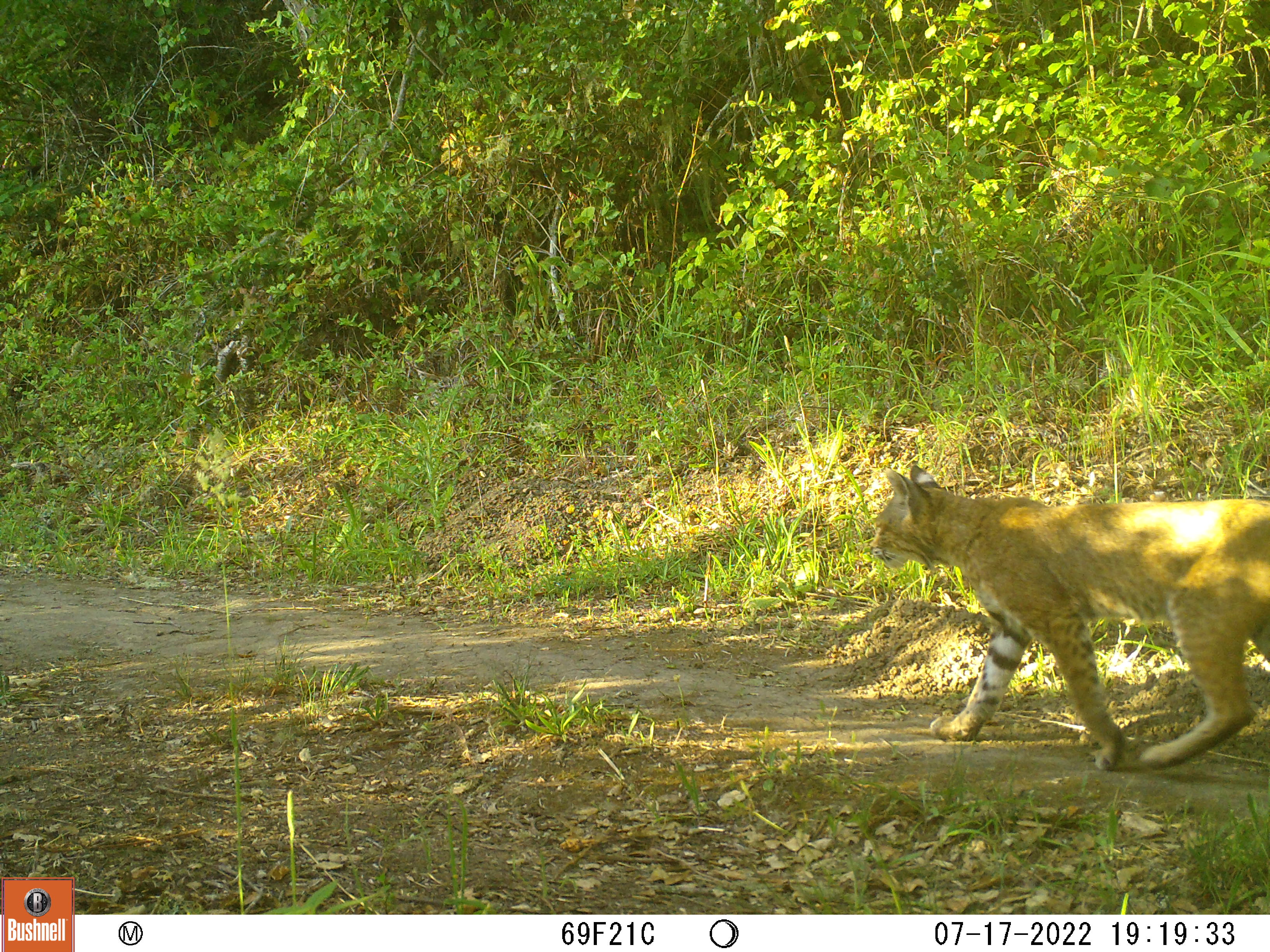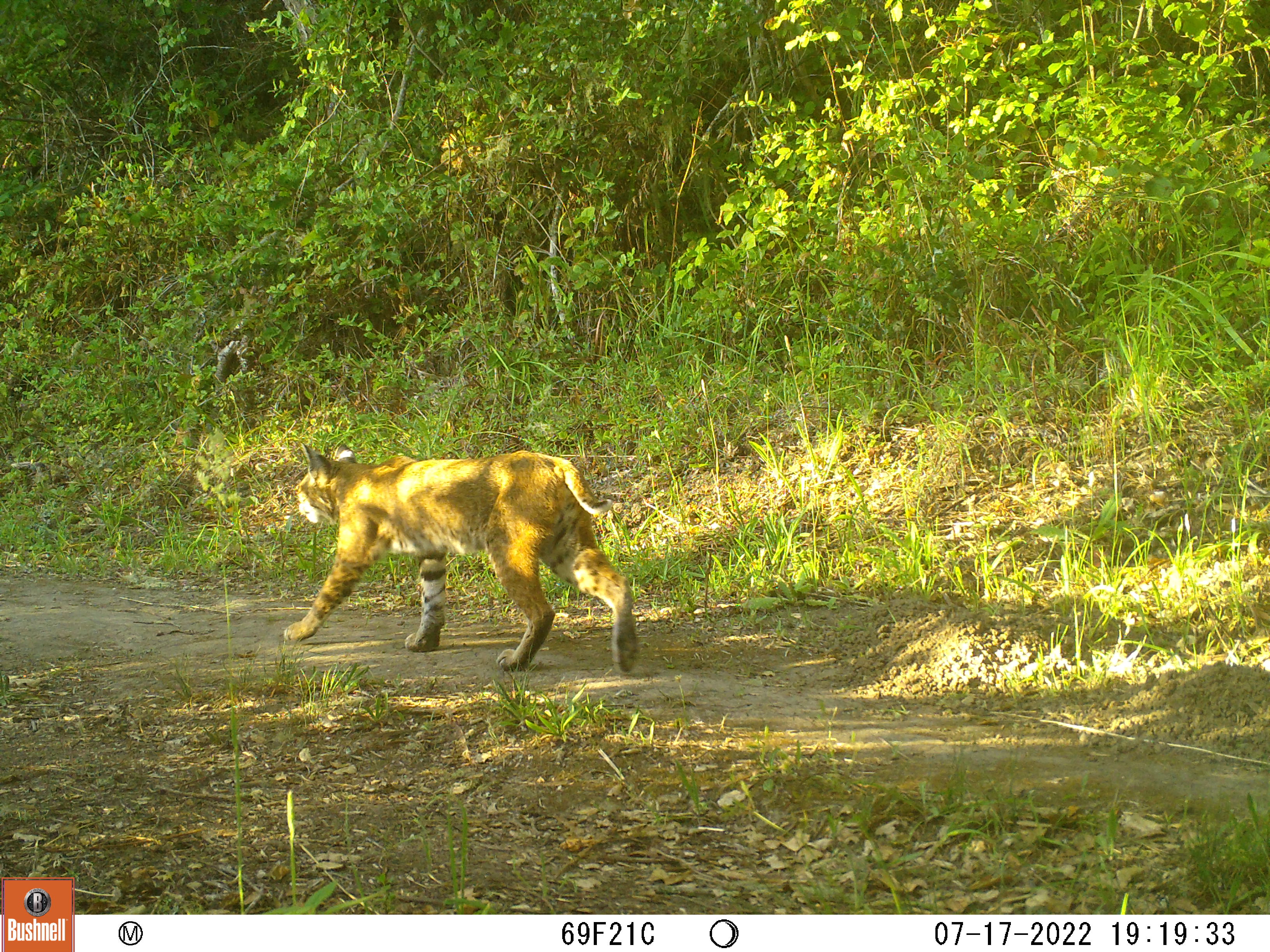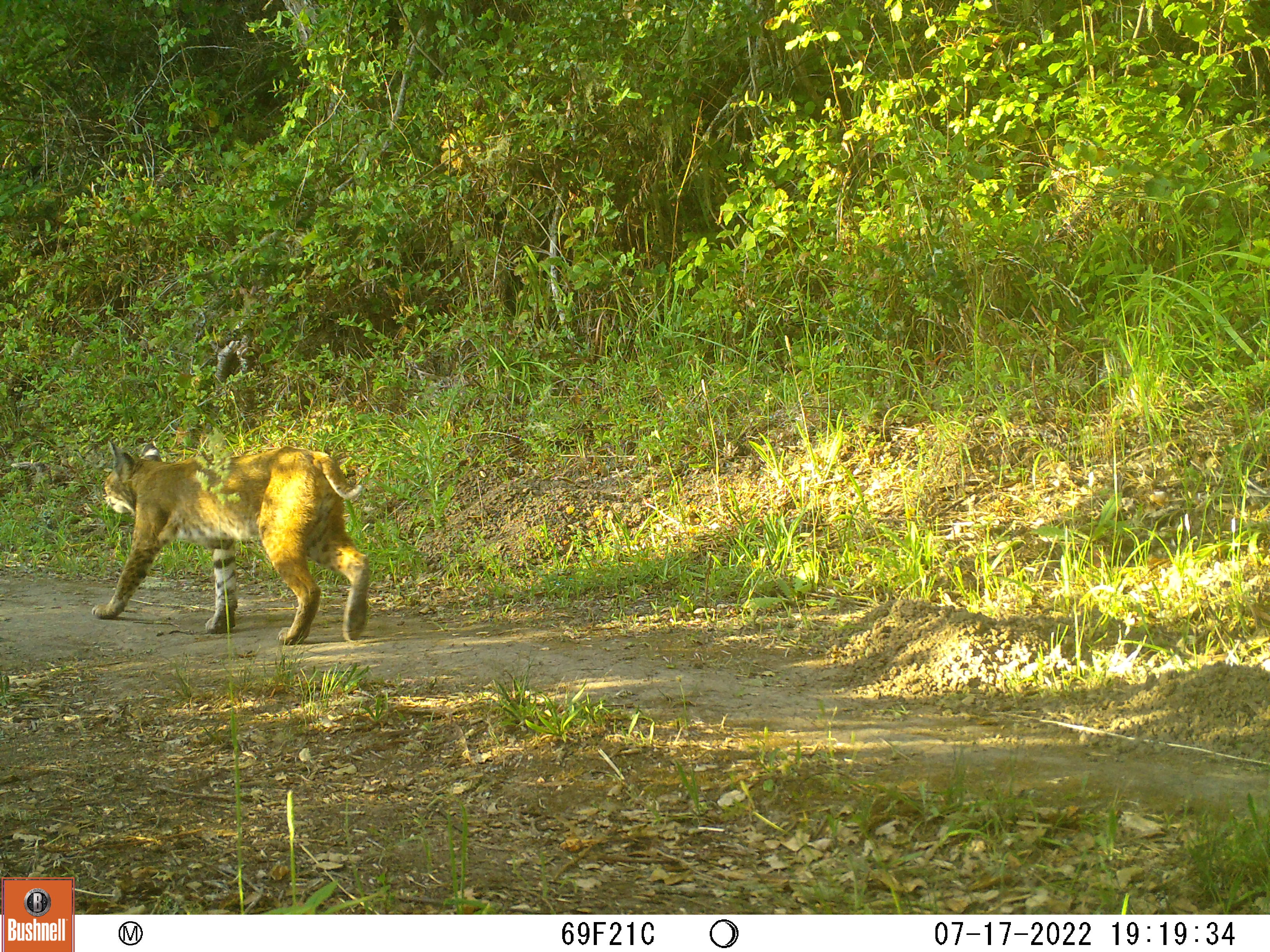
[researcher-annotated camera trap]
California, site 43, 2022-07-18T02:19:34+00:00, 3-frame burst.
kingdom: Animalia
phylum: Chordata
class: Mammalia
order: Carnivora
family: Felidae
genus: Lynx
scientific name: Lynx rufus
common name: bobcat